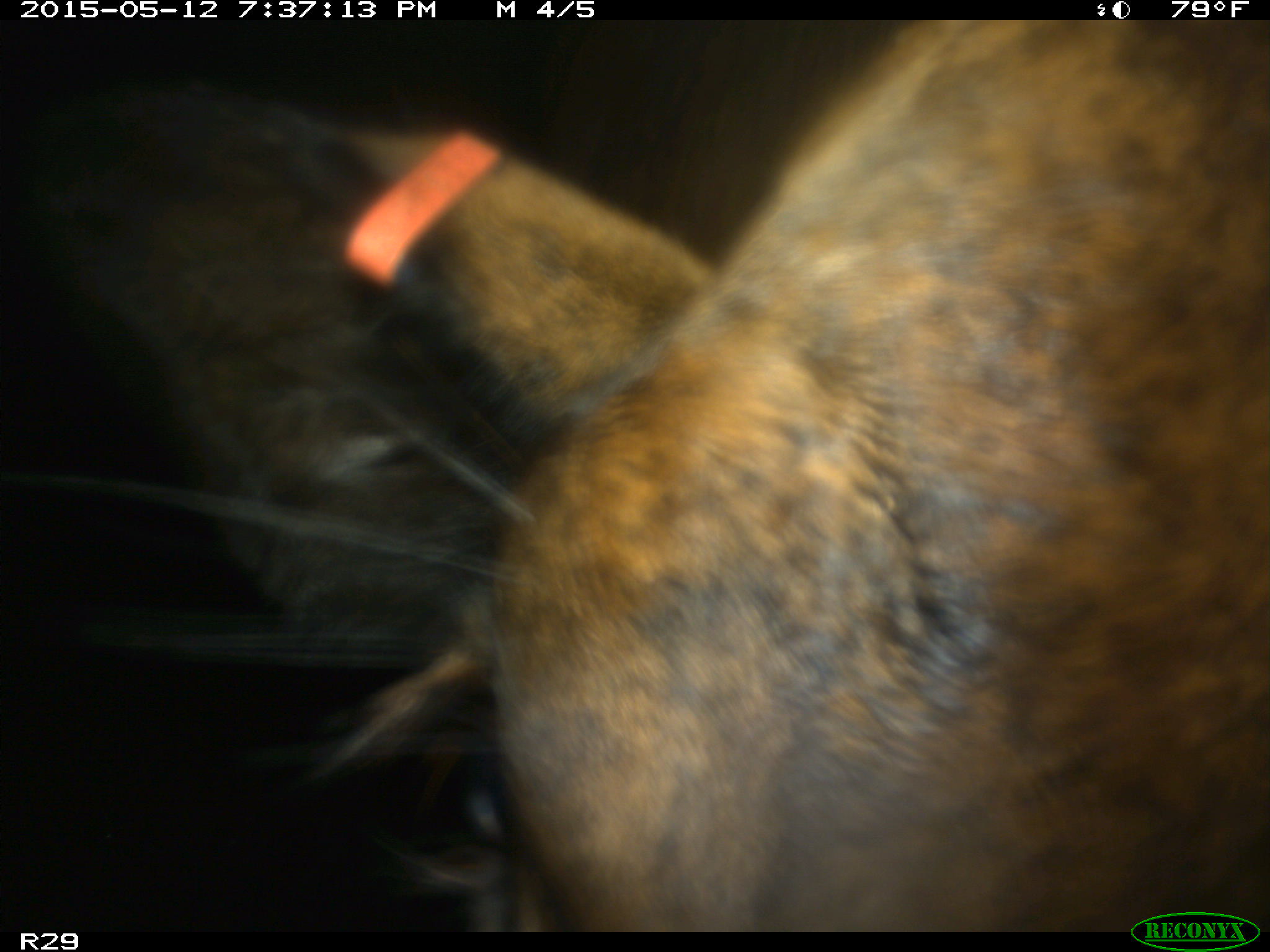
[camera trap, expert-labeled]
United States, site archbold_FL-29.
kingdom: Animalia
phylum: Chordata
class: Mammalia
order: Artiodactyla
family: Bovidae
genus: Bos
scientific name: Bos taurus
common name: domestic cow